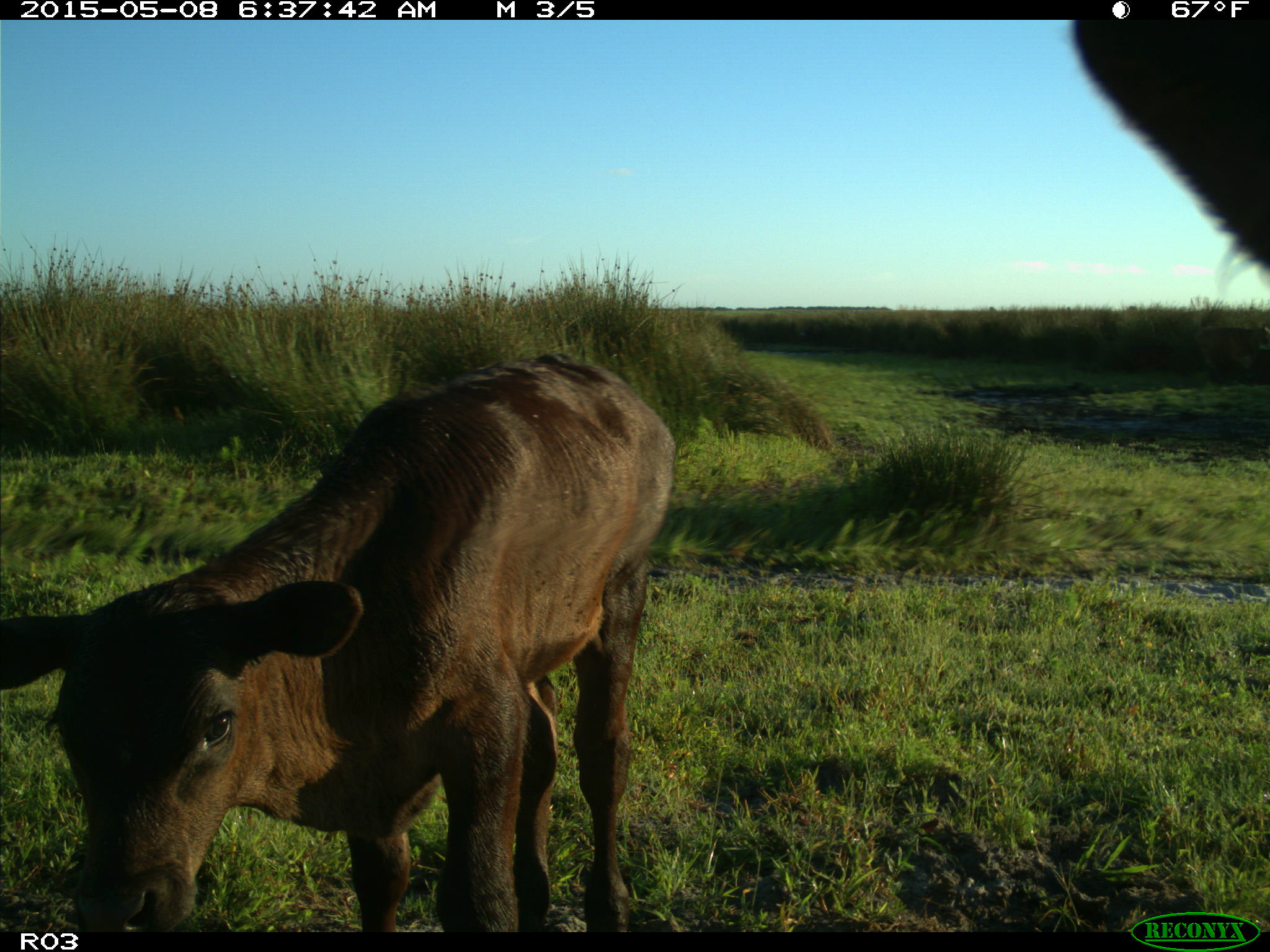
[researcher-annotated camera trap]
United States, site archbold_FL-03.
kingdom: Animalia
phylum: Chordata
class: Mammalia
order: Artiodactyla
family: Bovidae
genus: Bos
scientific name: Bos taurus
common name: domestic cow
Bos taurus (domestic cow).